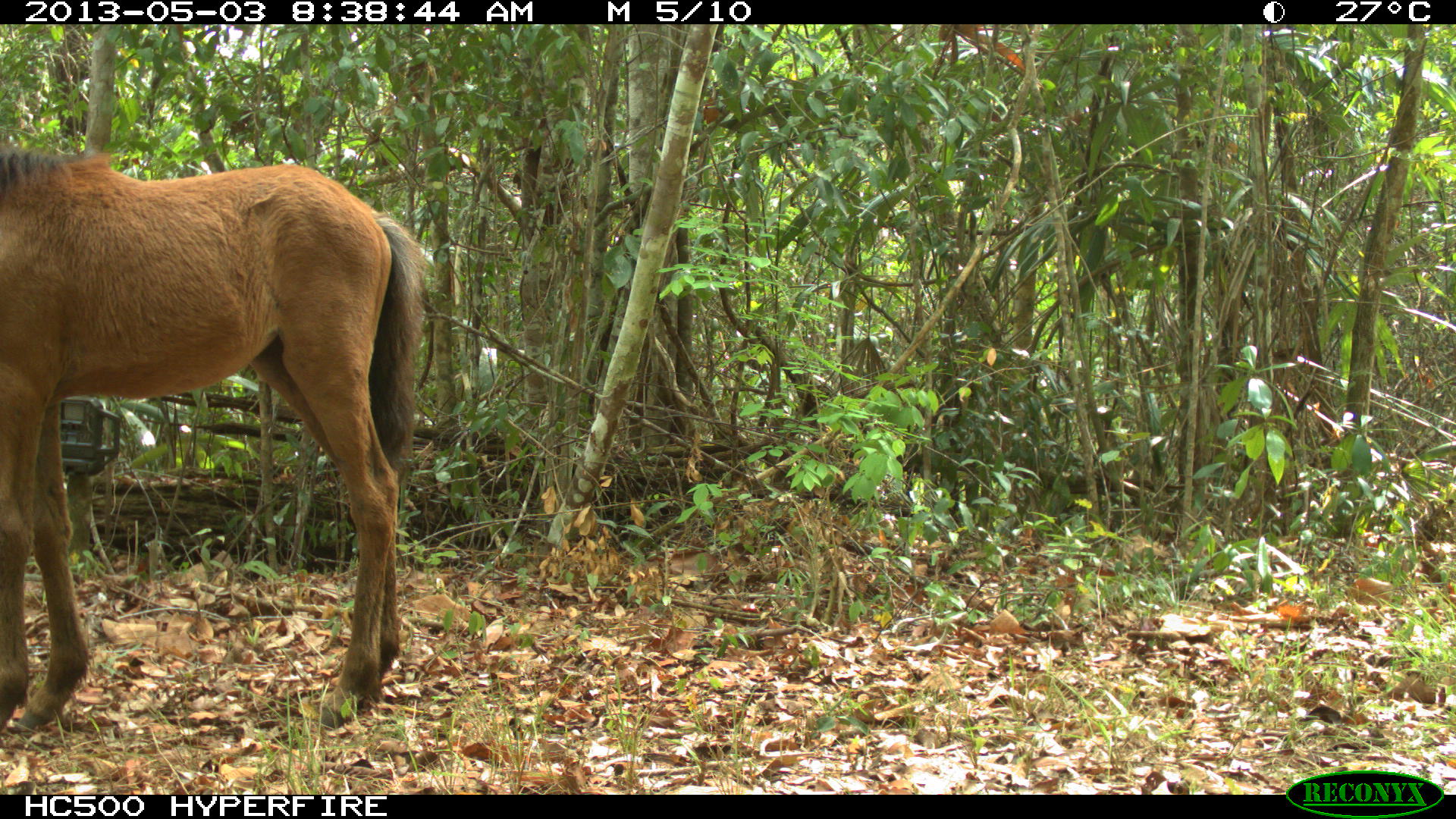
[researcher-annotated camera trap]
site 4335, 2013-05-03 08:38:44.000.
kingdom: Animalia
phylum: Chordata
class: Mammalia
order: Perissodactyla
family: Equidae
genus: Equus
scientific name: Equus ferus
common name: wild horse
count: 3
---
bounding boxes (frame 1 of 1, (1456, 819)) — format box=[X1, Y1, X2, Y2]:
equus ferus: box=[1, 143, 426, 732]